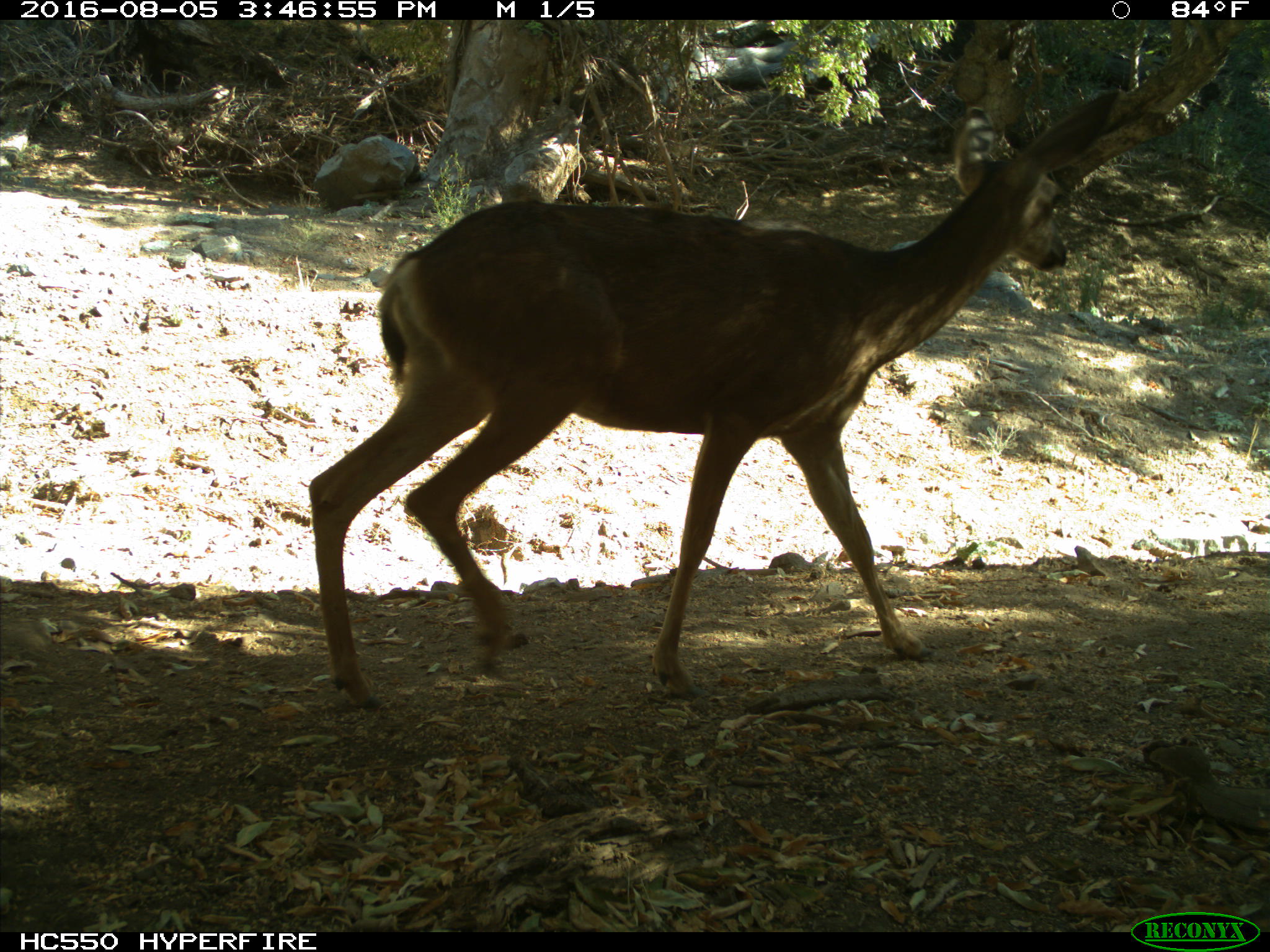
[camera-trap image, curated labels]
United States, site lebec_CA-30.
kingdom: Animalia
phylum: Chordata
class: Mammalia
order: Artiodactyla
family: Cervidae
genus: Odocoileus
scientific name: Odocoileus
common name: deer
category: unidentified deer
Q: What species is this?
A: Unidentified deer (deer) (Odocoileus).